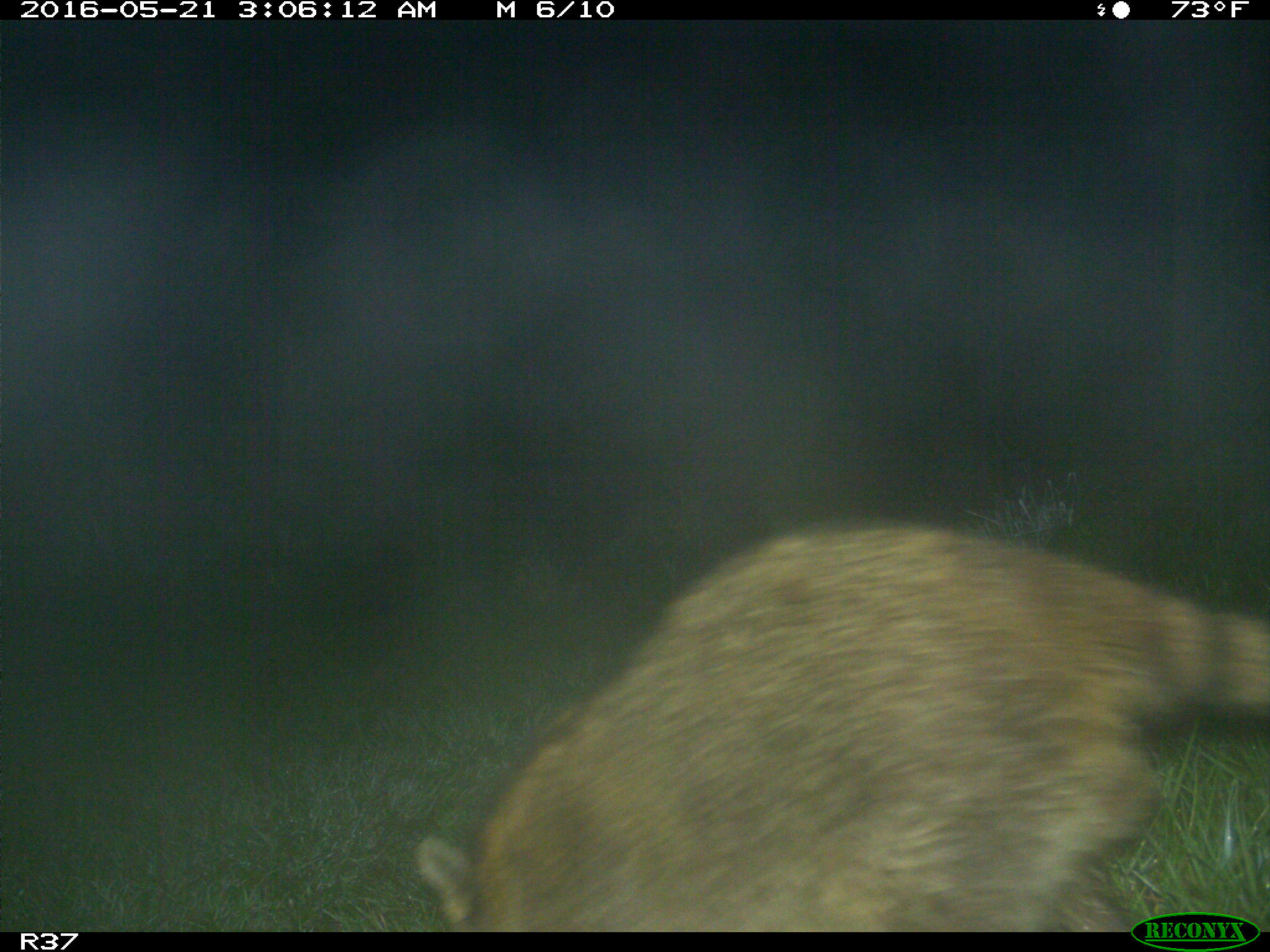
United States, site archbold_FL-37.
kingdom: Animalia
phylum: Chordata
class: Mammalia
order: Carnivora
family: Procyonidae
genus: Procyon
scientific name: Procyon lotor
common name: common raccoon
Procyon lotor (common raccoon).